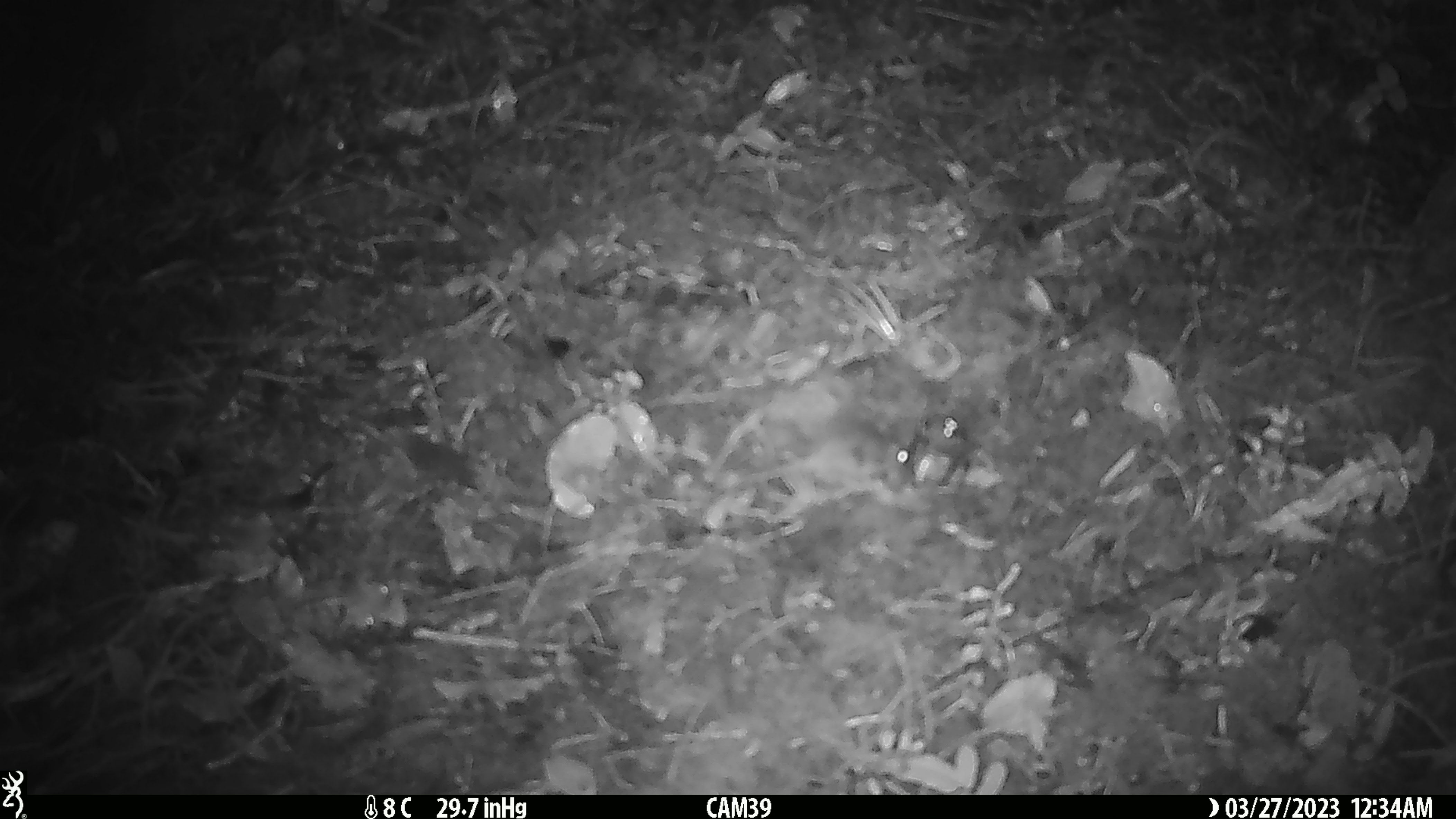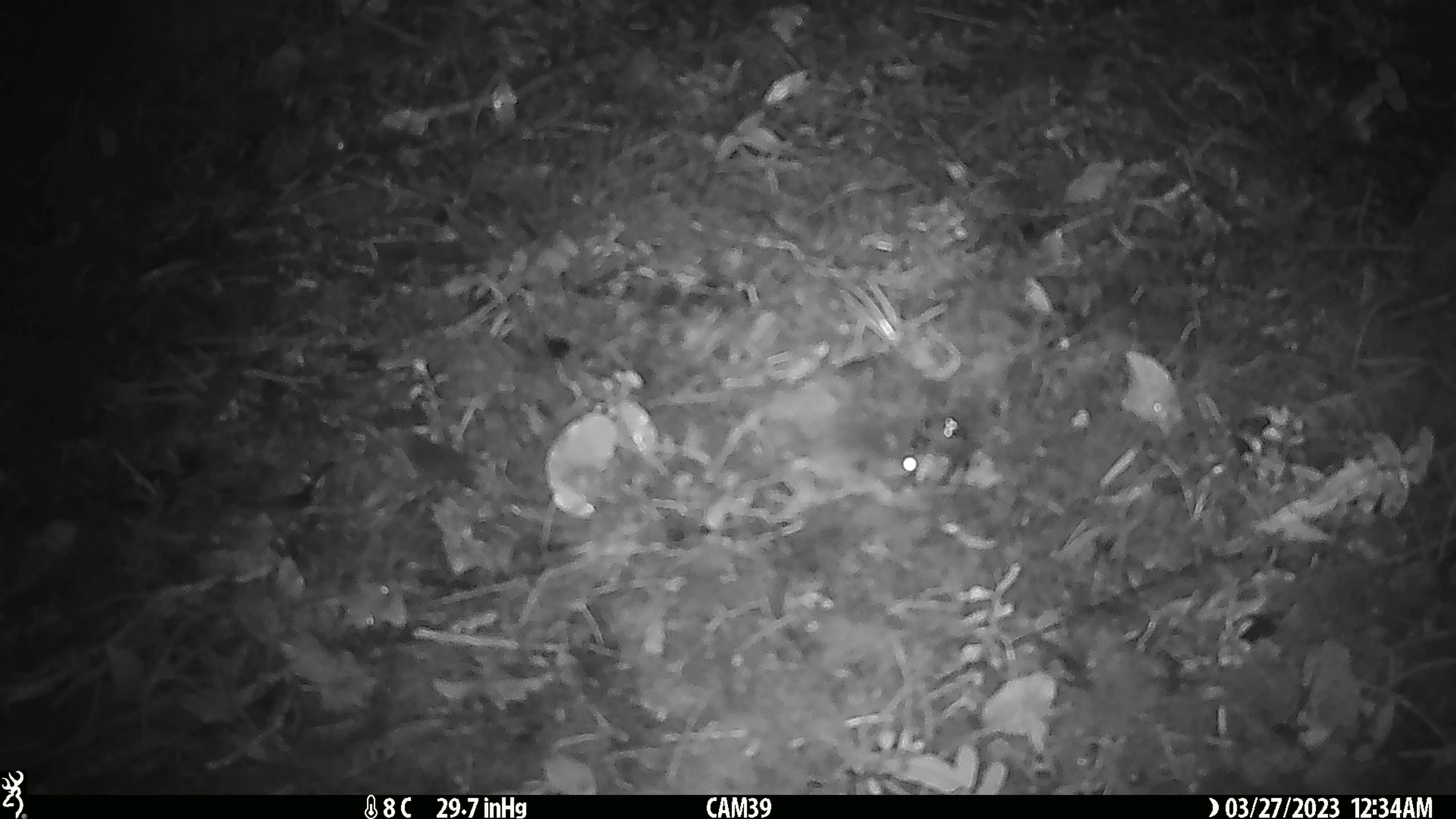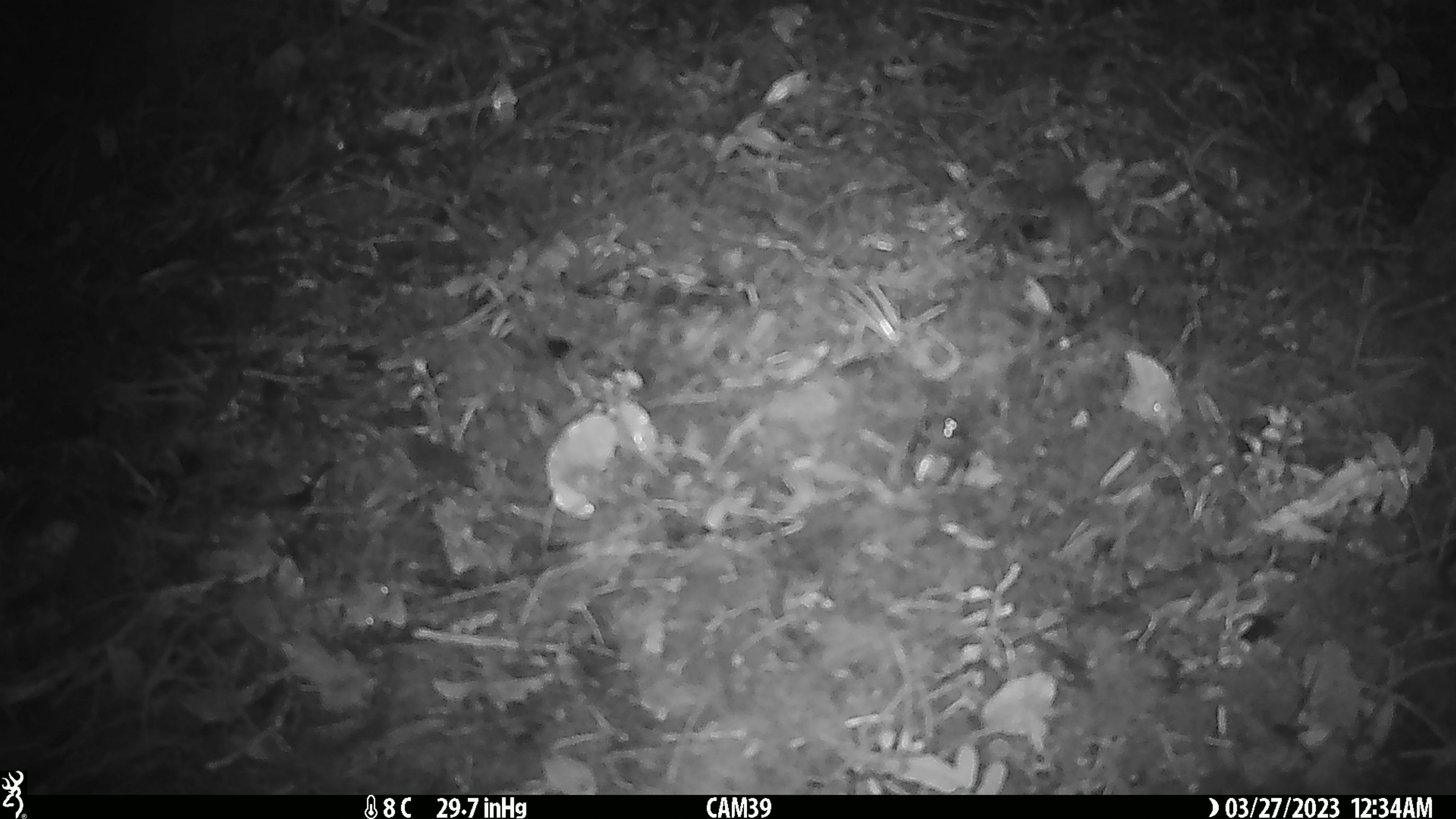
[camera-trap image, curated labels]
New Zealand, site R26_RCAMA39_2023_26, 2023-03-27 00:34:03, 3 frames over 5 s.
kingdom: Animalia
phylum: Chordata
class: Mammalia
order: Rodentia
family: Muridae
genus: Mus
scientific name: Mus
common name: mouse